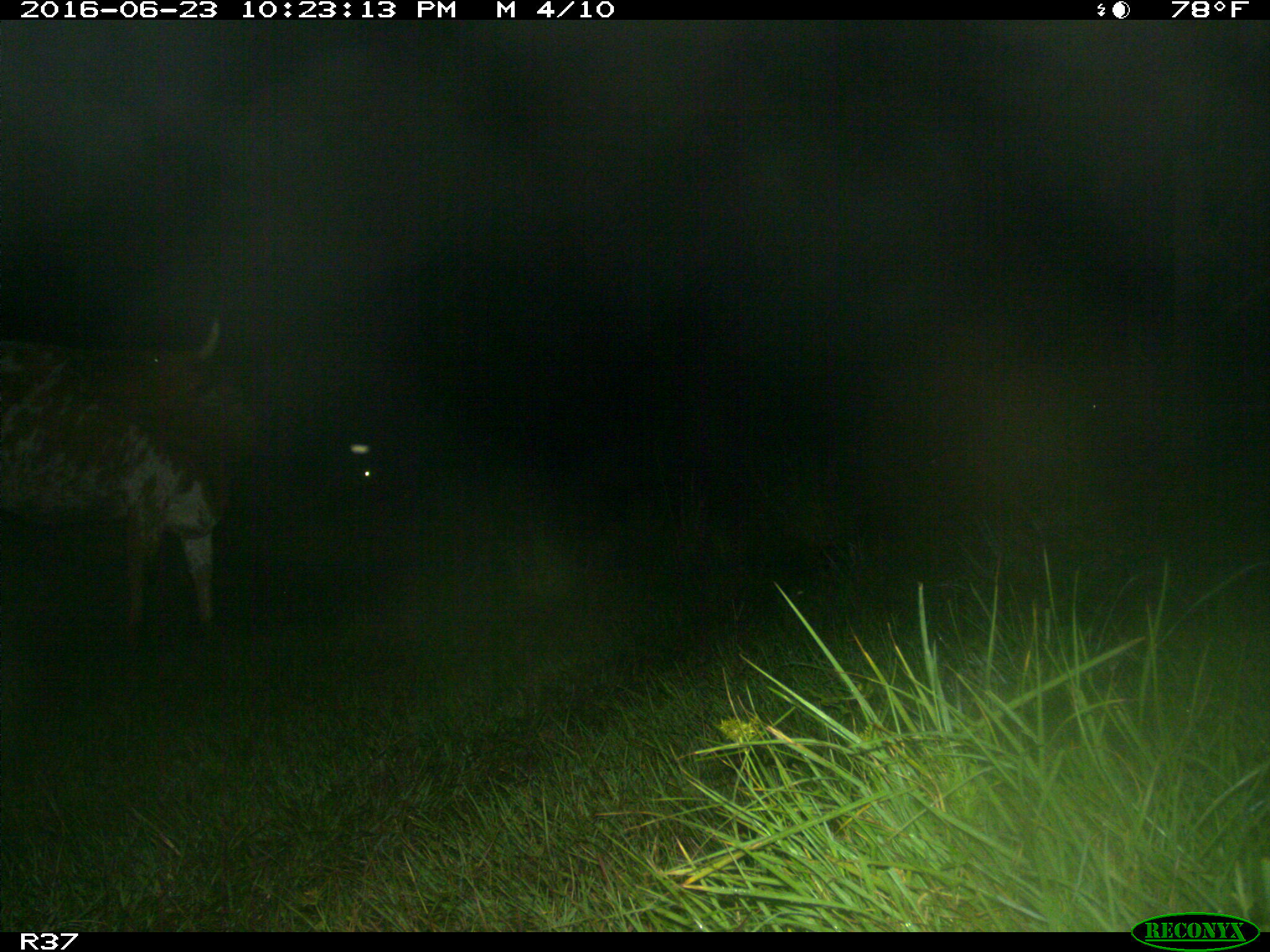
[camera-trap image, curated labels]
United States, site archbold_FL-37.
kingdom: Animalia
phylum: Chordata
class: Mammalia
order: Artiodactyla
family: Bovidae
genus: Bos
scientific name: Bos taurus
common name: domestic cow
Bos taurus (domestic cow).